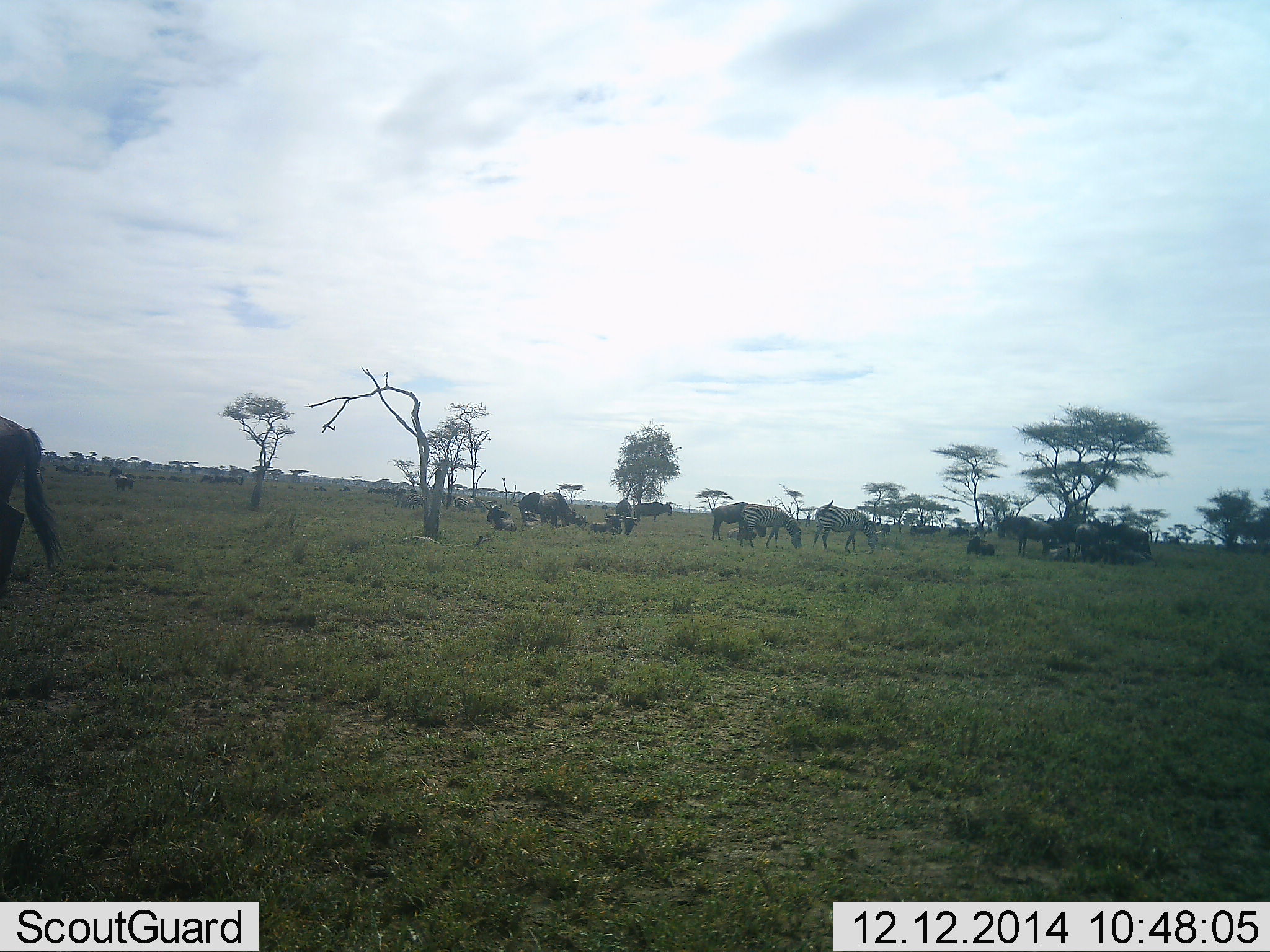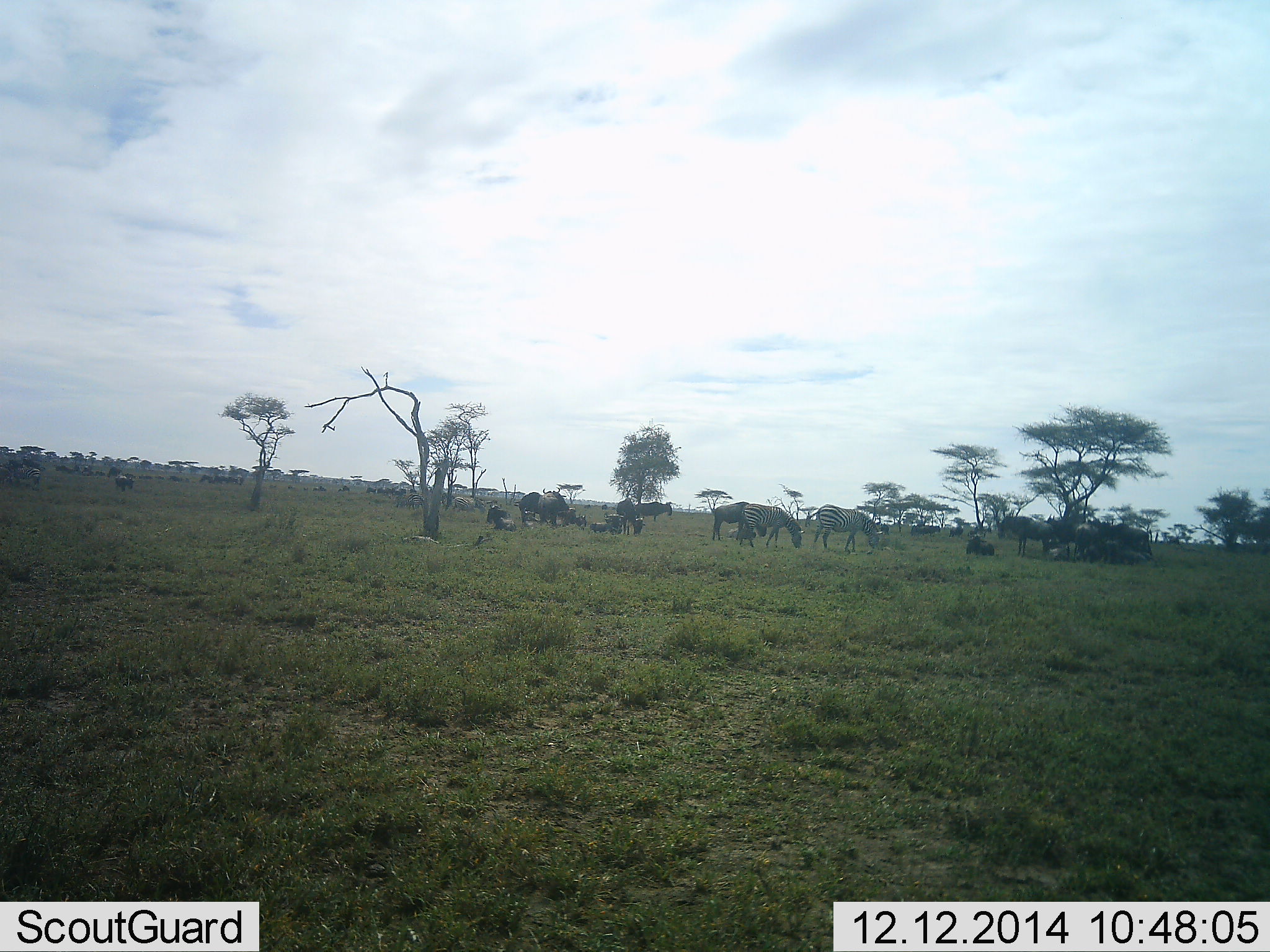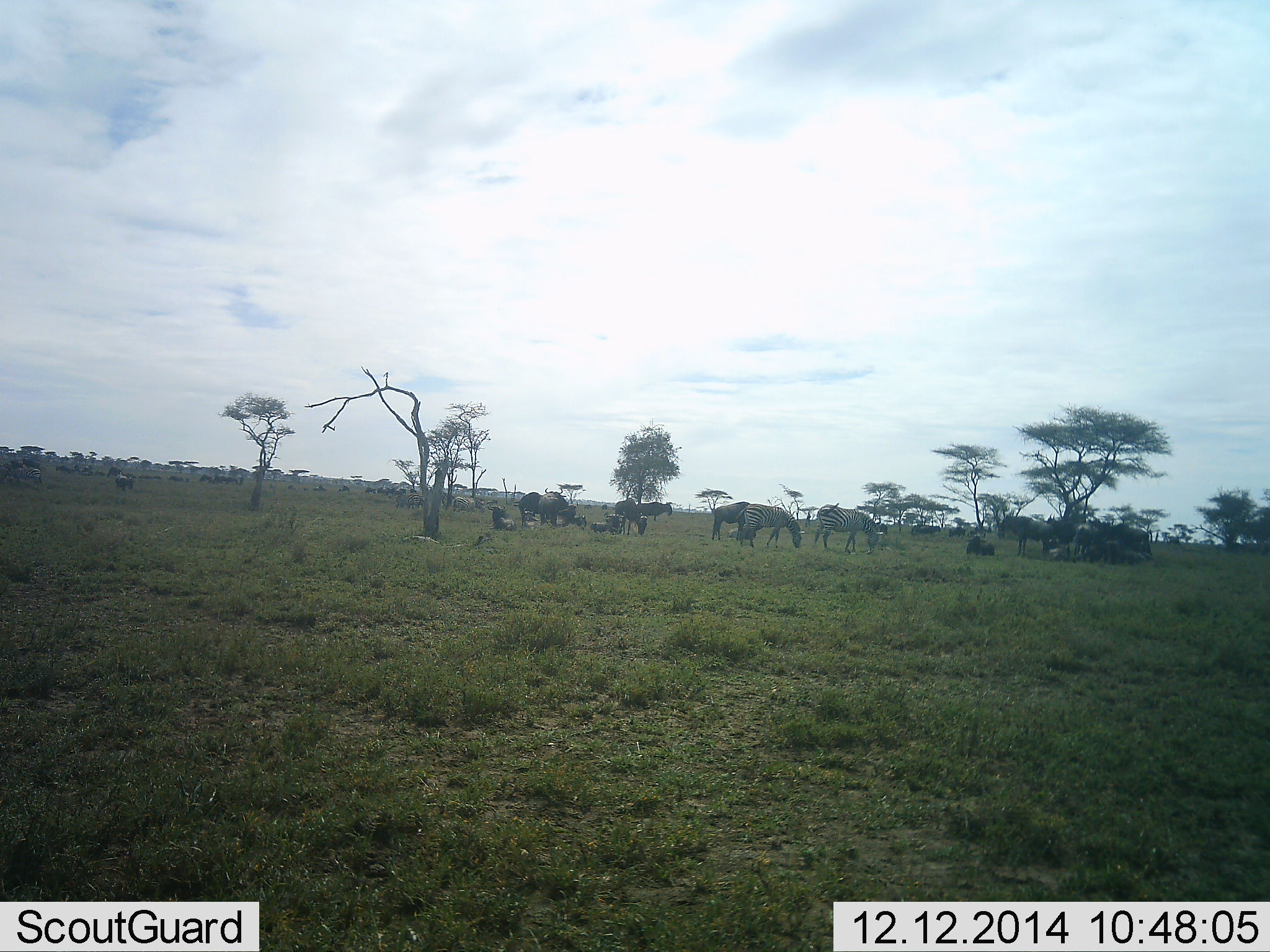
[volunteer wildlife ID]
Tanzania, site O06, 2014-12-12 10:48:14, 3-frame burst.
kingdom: Animalia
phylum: Chordata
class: Mammalia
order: Artiodactyla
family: Bovidae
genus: Connochaetes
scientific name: Connochaetes taurinus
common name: blue wildebeest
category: wildebeest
Wildebeest (blue wildebeest) (Connochaetes taurinus), count 11-50. Behavior (volunteer vote fractions): standing 40%, resting 60%, moving 10%, interacting 10%. Young present (vote fraction): 20%. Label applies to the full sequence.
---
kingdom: Animalia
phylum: Chordata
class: Mammalia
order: Perissodactyla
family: Equidae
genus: Equus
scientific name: Equus quagga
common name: plains zebra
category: zebra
Zebra (plains zebra) (Equus quagga), count 3. Behavior (volunteer vote fractions): standing 17%, resting 0%, moving 8%, interacting 8%. Young present (vote fraction): 0%. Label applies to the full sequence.